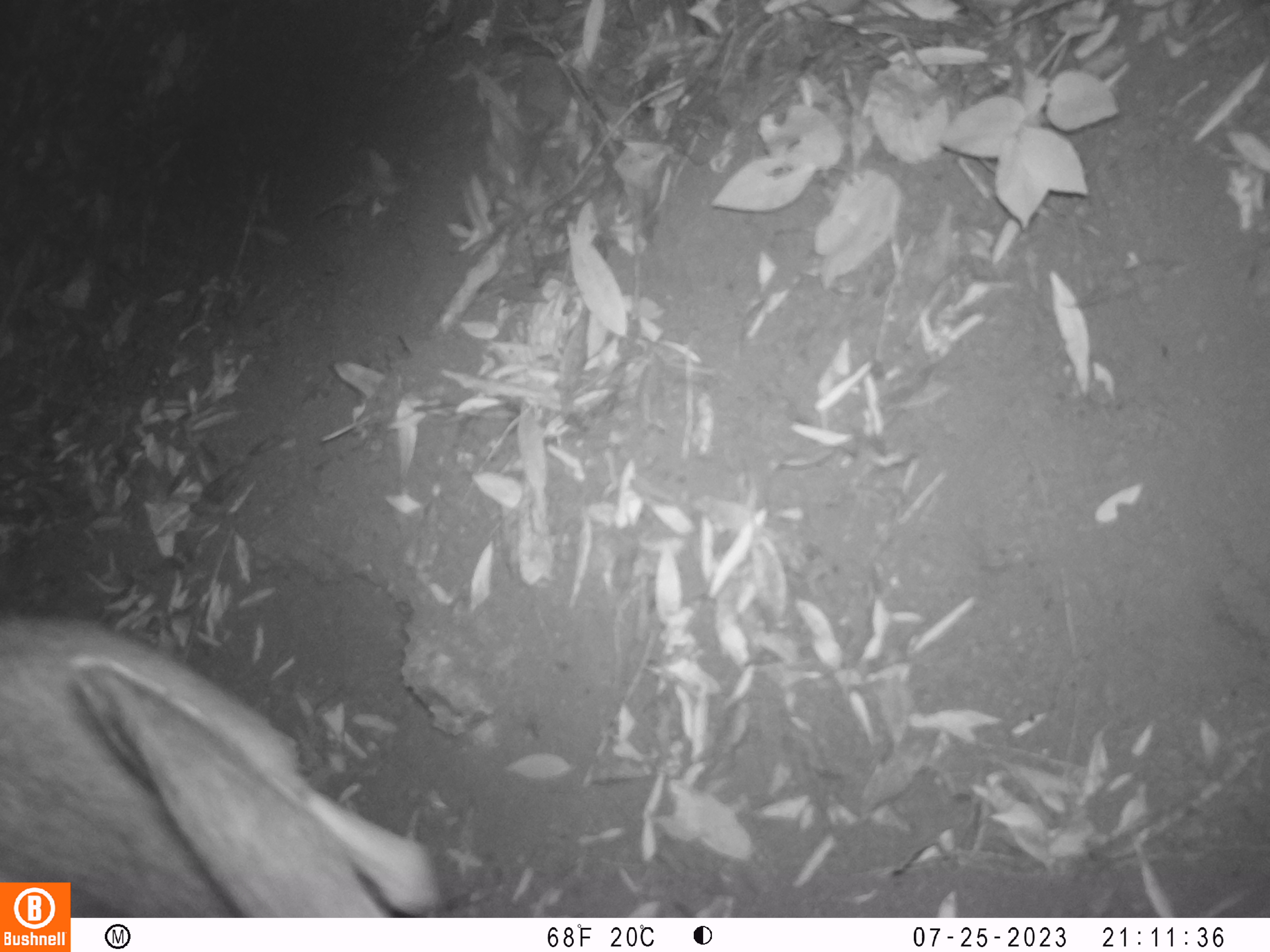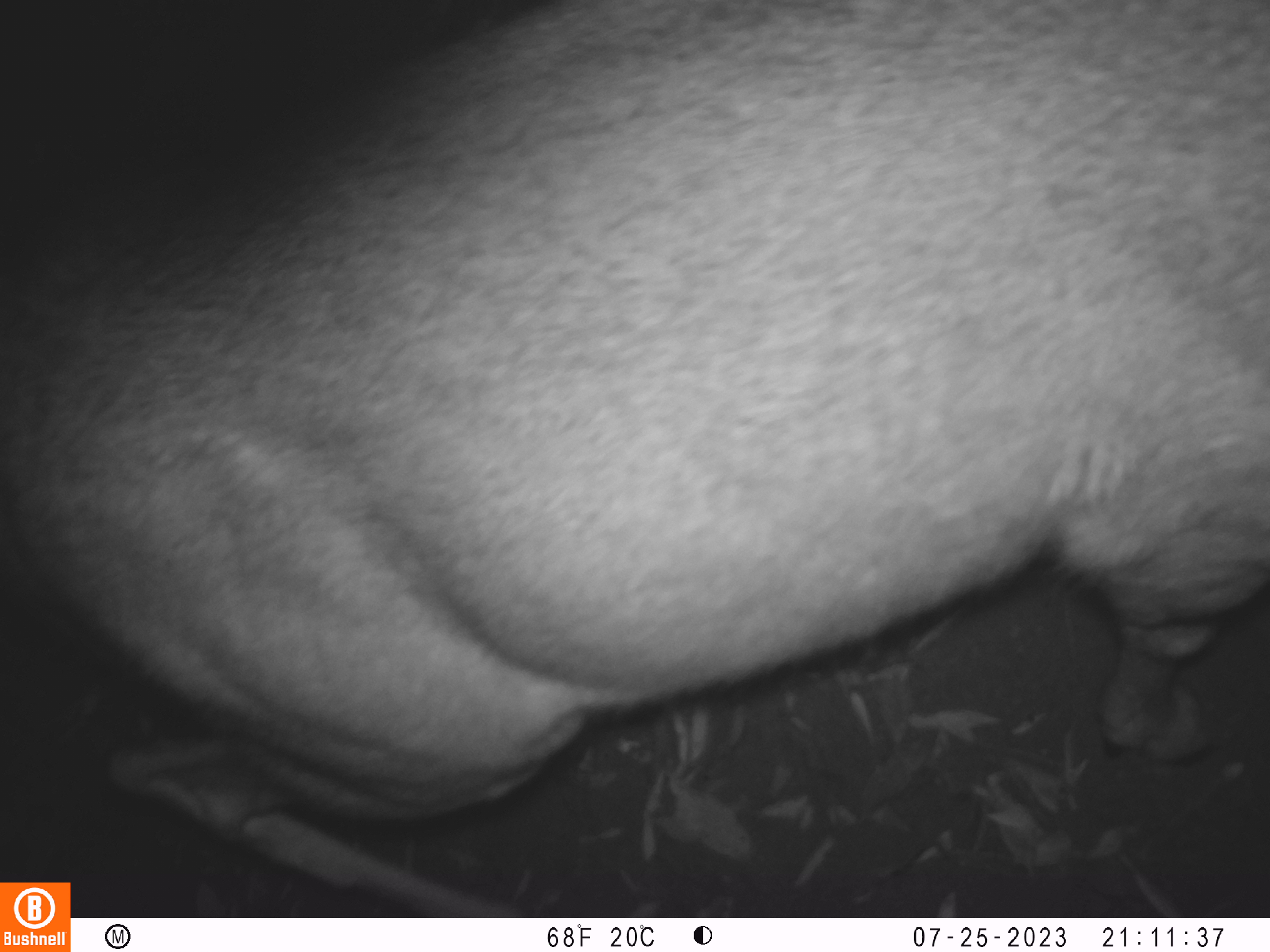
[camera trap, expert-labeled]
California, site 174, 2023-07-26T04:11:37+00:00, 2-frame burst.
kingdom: Animalia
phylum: Chordata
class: Mammalia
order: Artiodactyla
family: Cervidae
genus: Odocoileus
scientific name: Odocoileus hemionus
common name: mule deer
Mule deer (Odocoileus hemionus).